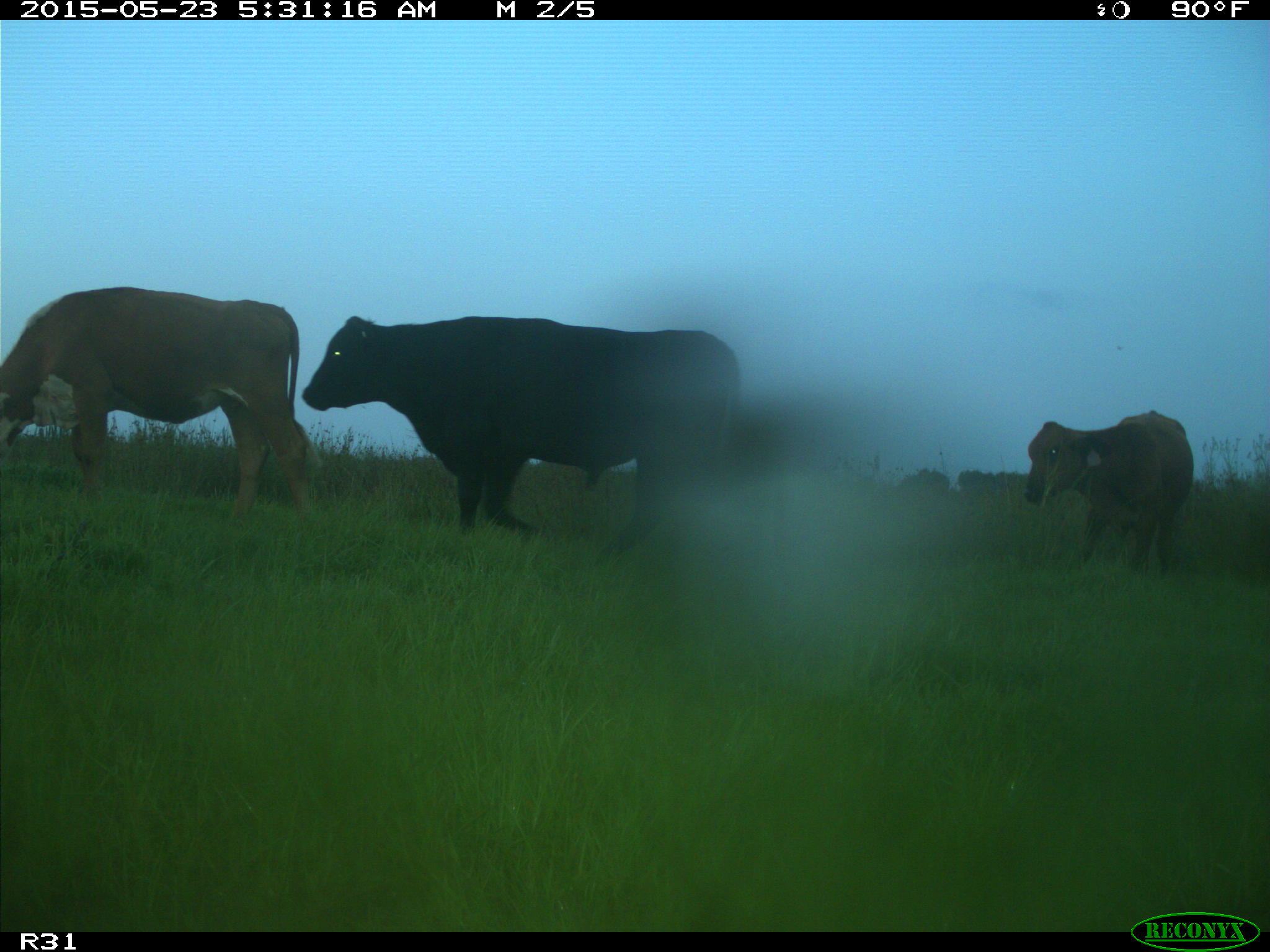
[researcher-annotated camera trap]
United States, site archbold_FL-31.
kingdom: Animalia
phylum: Chordata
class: Mammalia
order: Artiodactyla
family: Bovidae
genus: Bos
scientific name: Bos taurus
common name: domestic cow